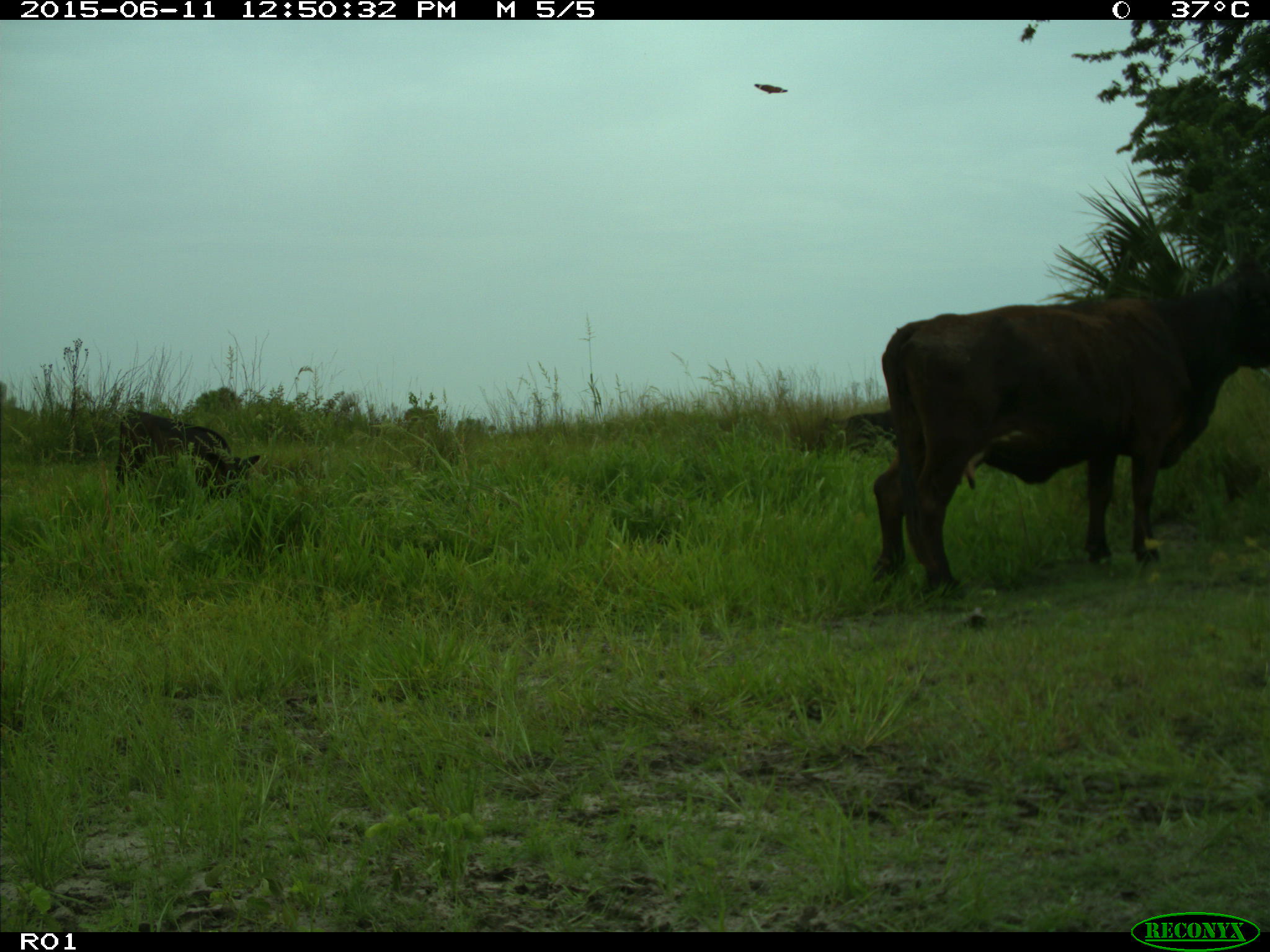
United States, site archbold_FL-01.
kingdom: Animalia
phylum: Chordata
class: Mammalia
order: Artiodactyla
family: Bovidae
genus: Bos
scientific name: Bos taurus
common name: domestic cow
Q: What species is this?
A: Bos taurus (domestic cow).